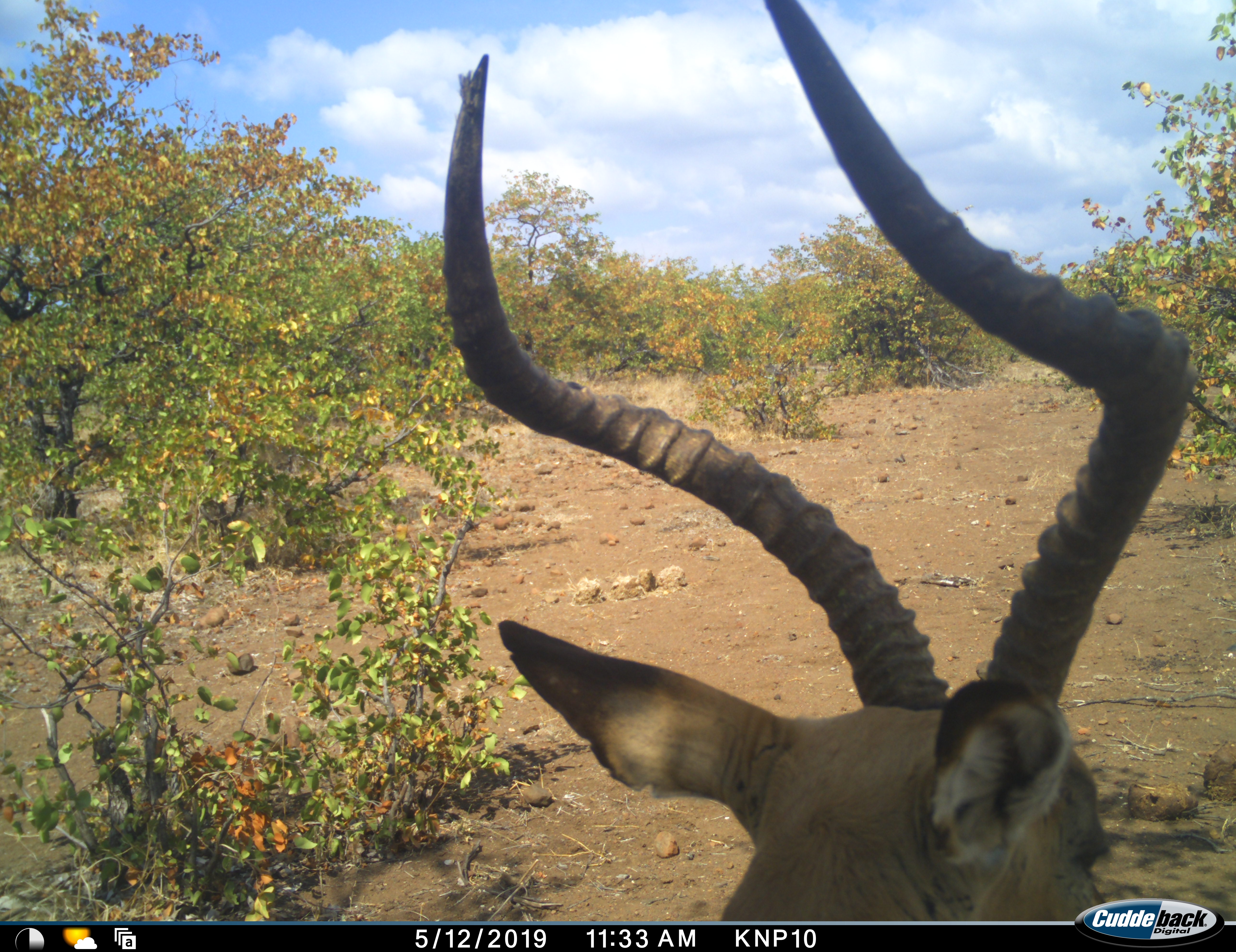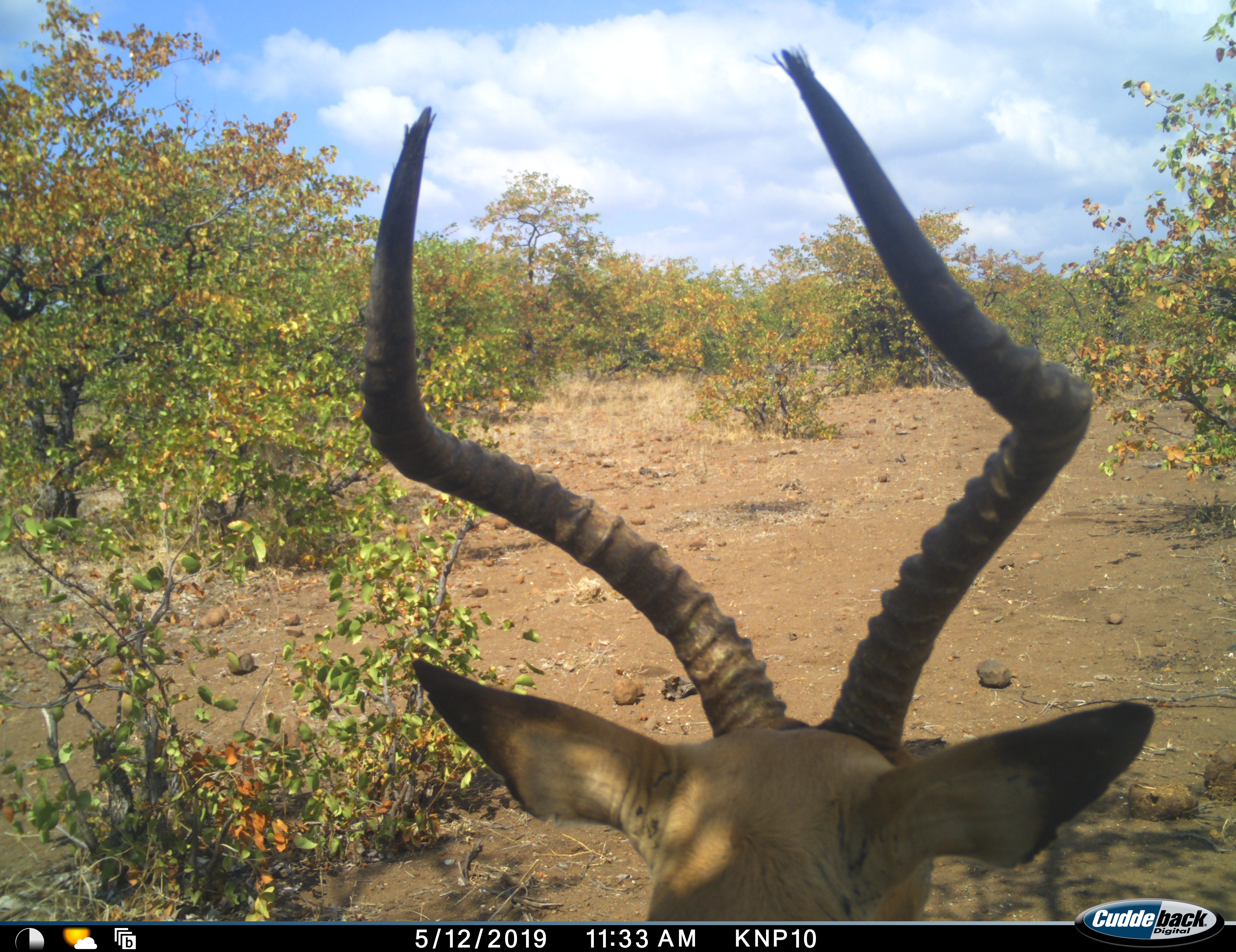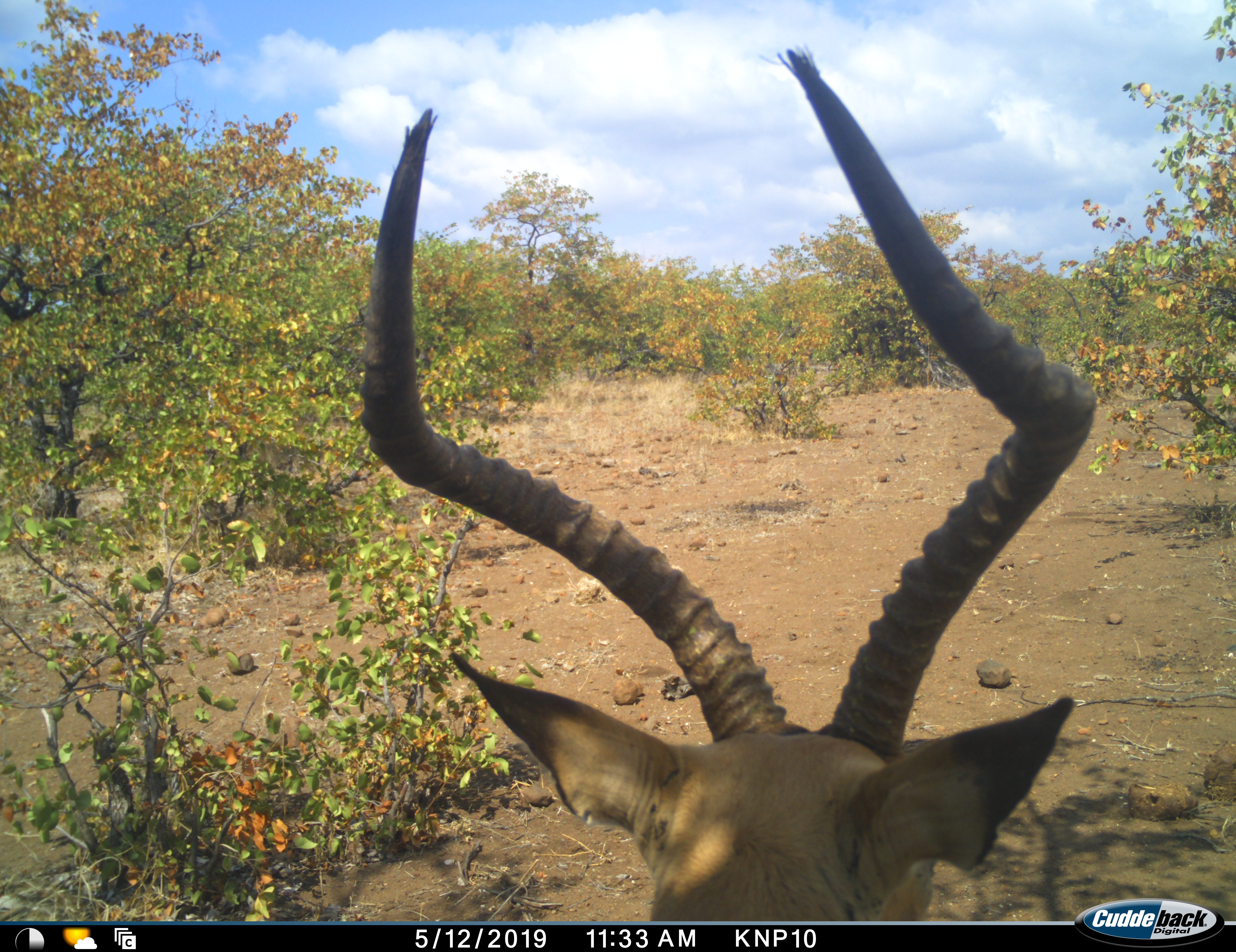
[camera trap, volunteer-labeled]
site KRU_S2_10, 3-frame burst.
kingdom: Animalia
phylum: Chordata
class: Mammalia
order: Artiodactyla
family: Bovidae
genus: Aepyceros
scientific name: Aepyceros melampus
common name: impala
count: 1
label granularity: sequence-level